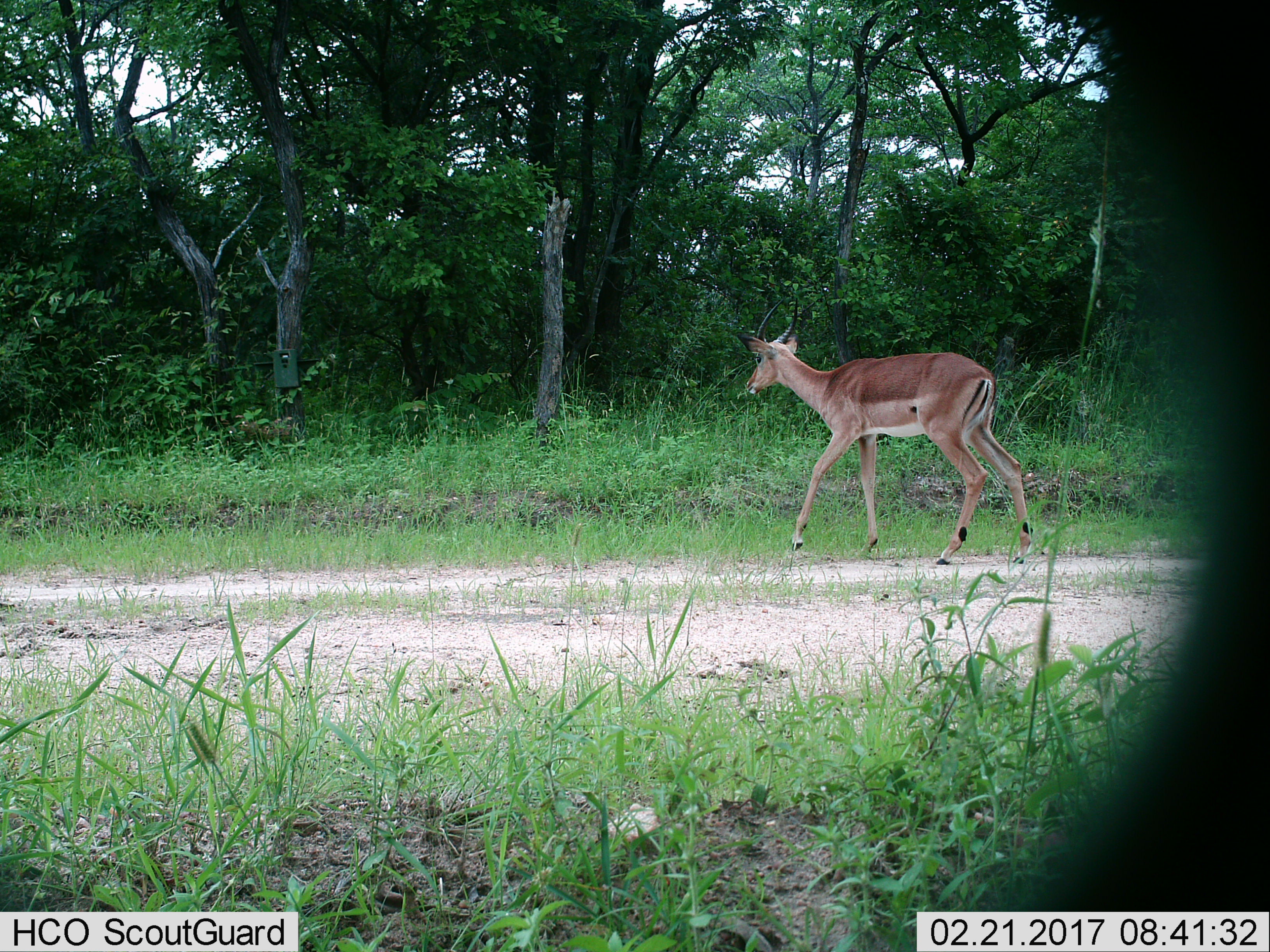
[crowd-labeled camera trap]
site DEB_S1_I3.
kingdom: Animalia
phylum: Chordata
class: Mammalia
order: Artiodactyla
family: Bovidae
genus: Aepyceros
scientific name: Aepyceros melampus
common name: impala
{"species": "impala (Aepyceros melampus)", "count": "1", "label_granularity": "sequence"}